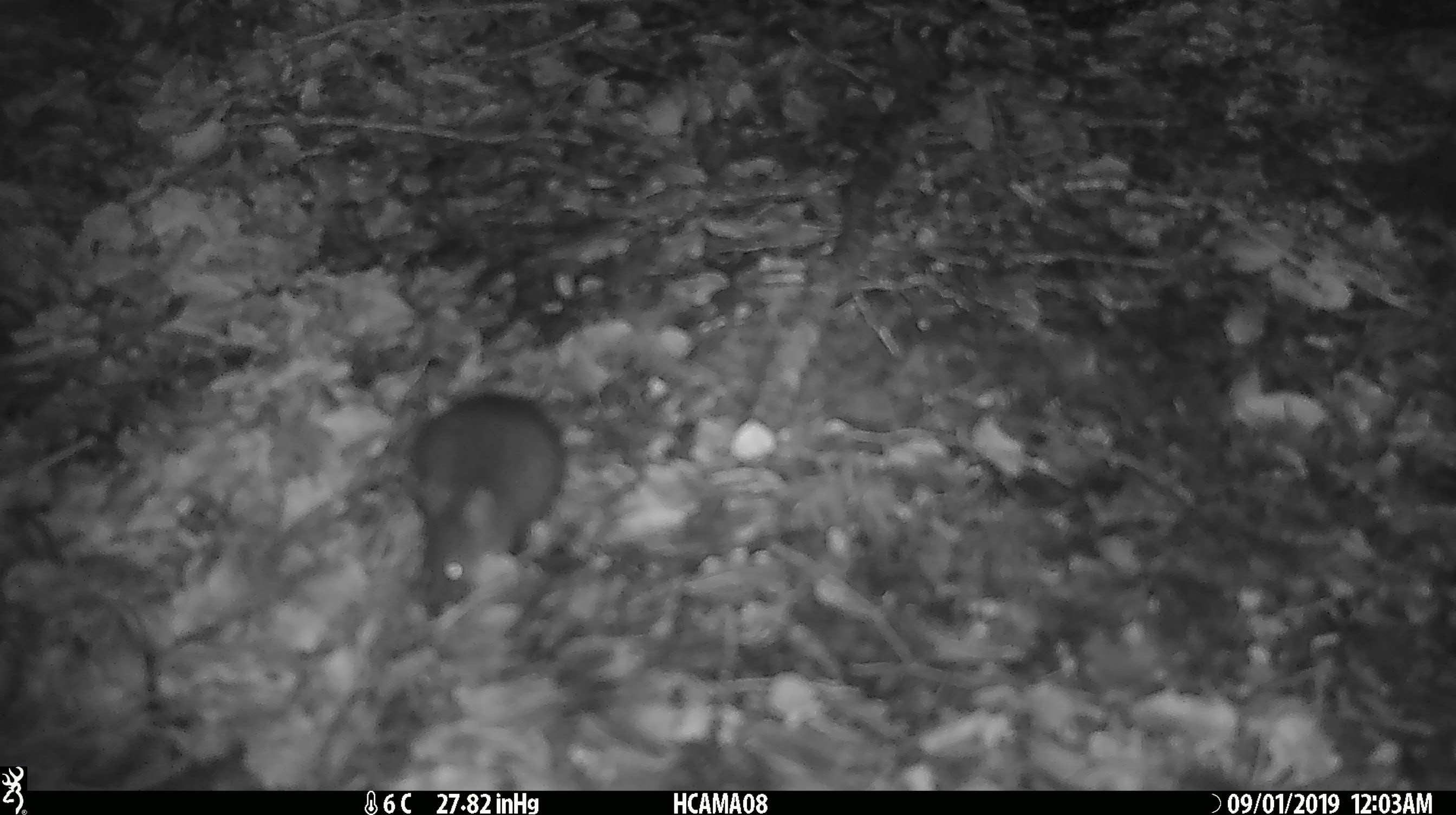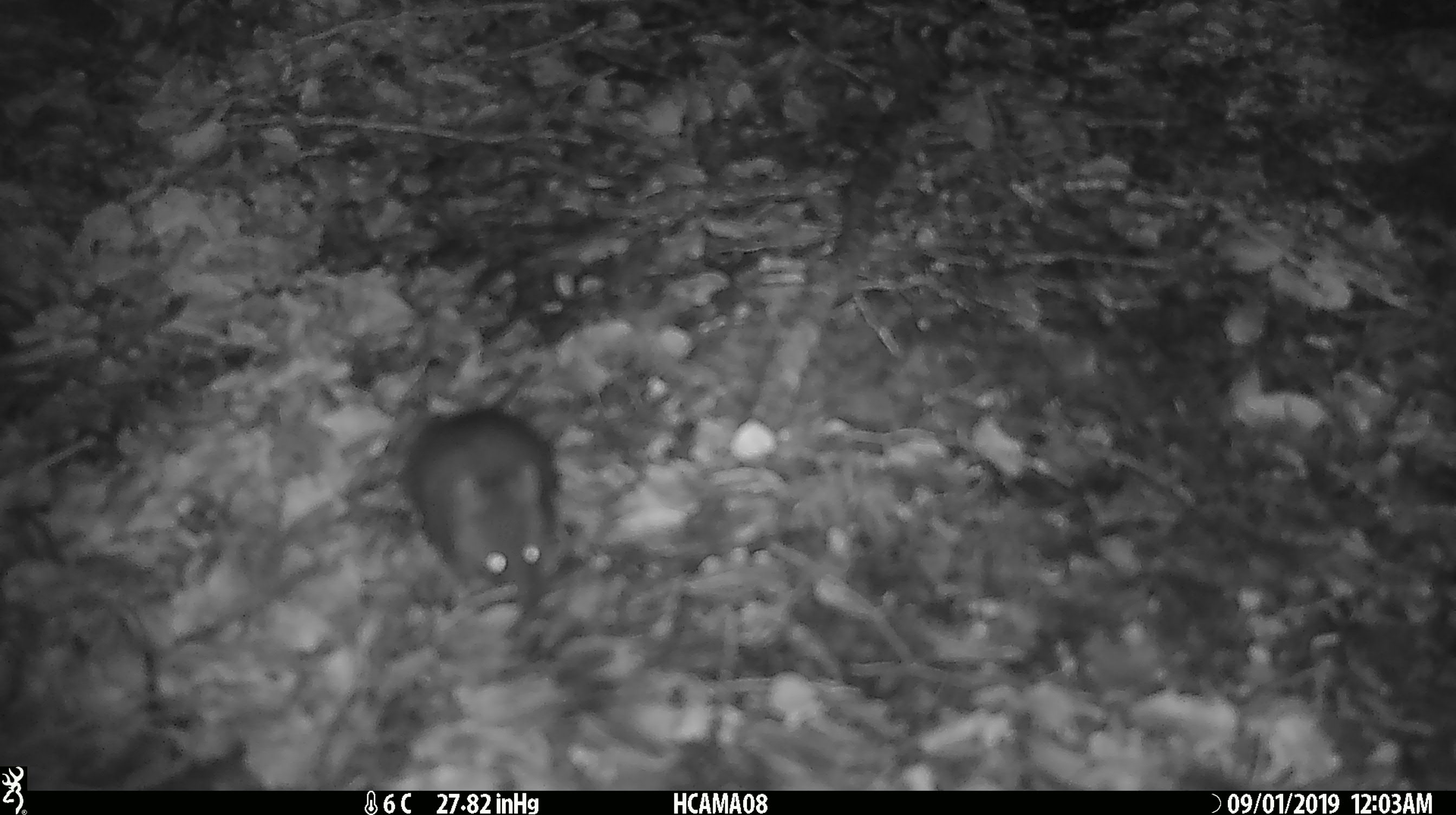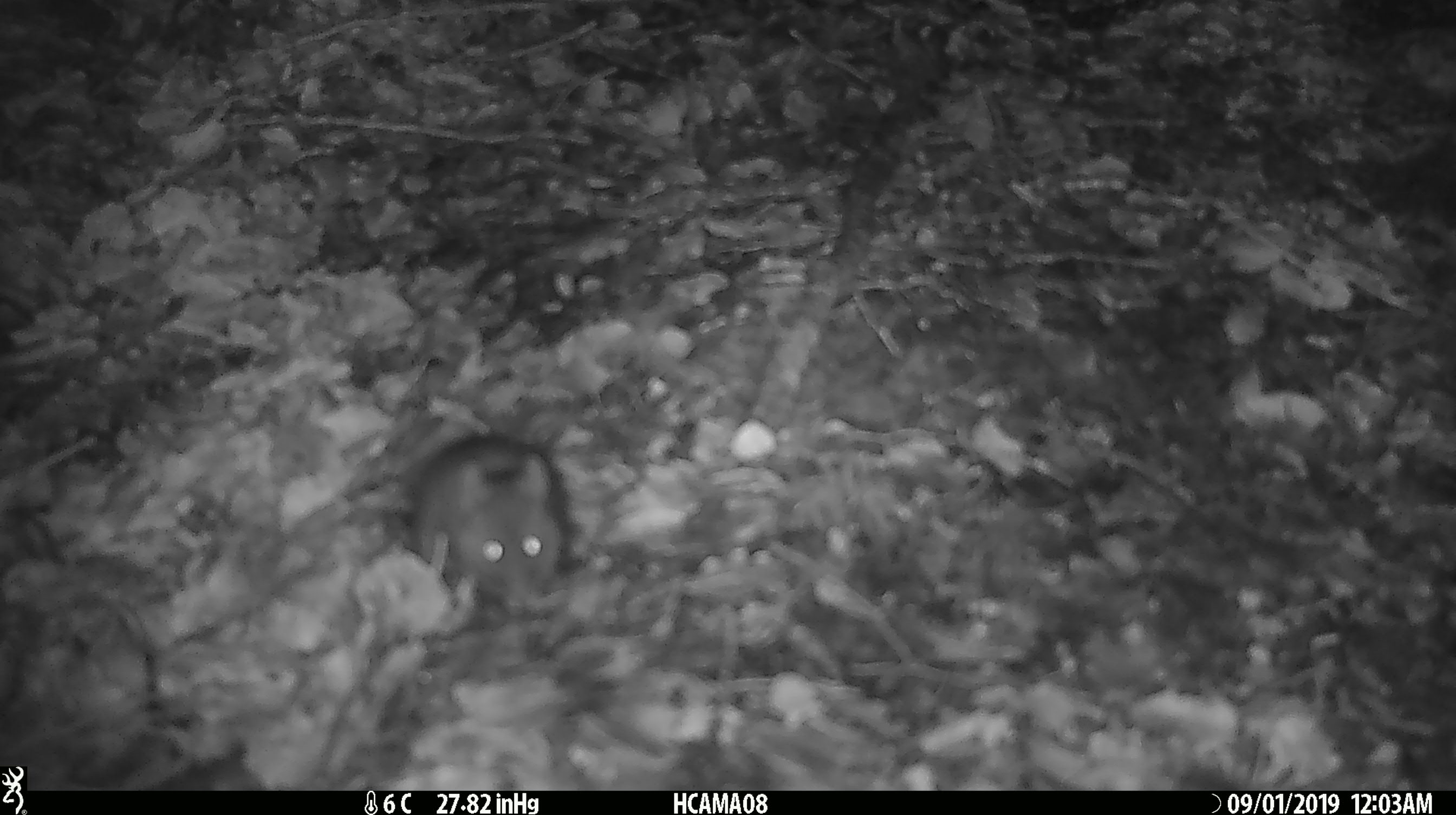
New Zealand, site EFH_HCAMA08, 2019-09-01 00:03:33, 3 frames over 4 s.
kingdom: Animalia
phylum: Chordata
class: Mammalia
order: Rodentia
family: Muridae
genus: Mus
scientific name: Mus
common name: mouse